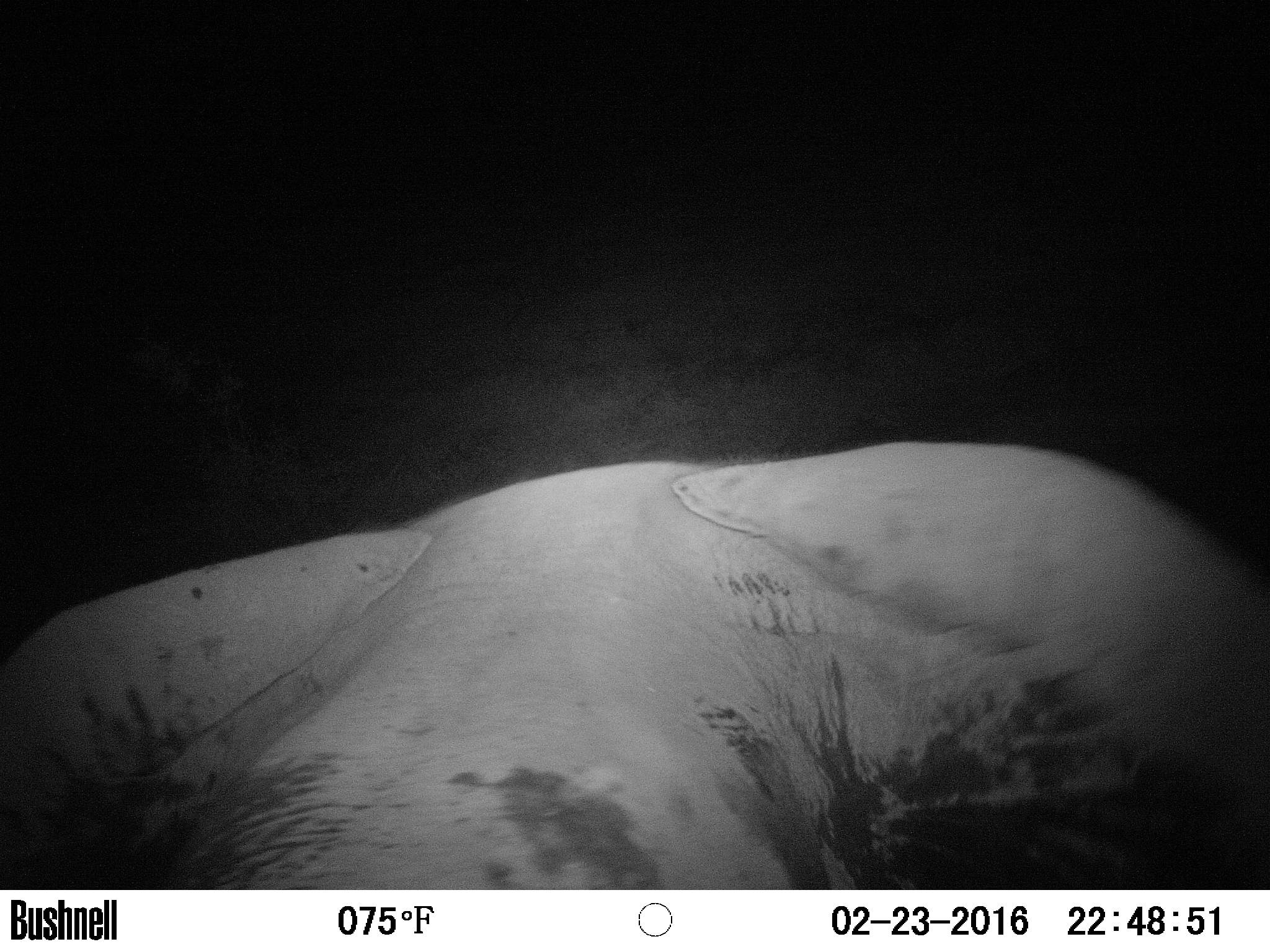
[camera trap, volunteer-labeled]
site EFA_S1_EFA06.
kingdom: Animalia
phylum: Chordata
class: Mammalia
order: Proboscidea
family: Elephantidae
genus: Loxodonta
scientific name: Loxodonta africana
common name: african bush elephant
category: elephant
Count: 1.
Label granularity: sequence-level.